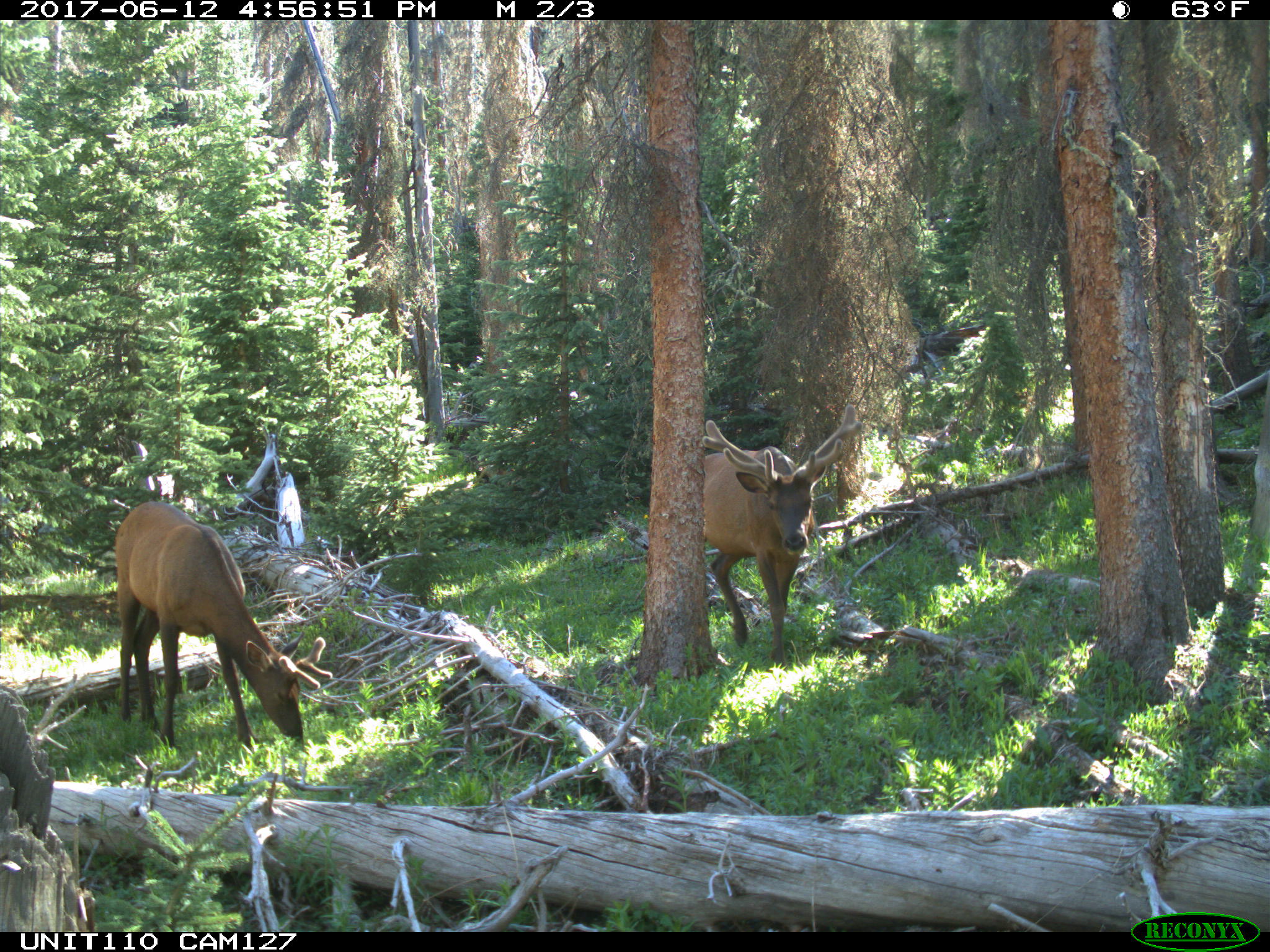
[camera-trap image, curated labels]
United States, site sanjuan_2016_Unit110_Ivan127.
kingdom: Animalia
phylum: Chordata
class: Mammalia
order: Artiodactyla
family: Cervidae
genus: Cervus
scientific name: Cervus elaphus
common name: red deer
Cervus elaphus (red deer).